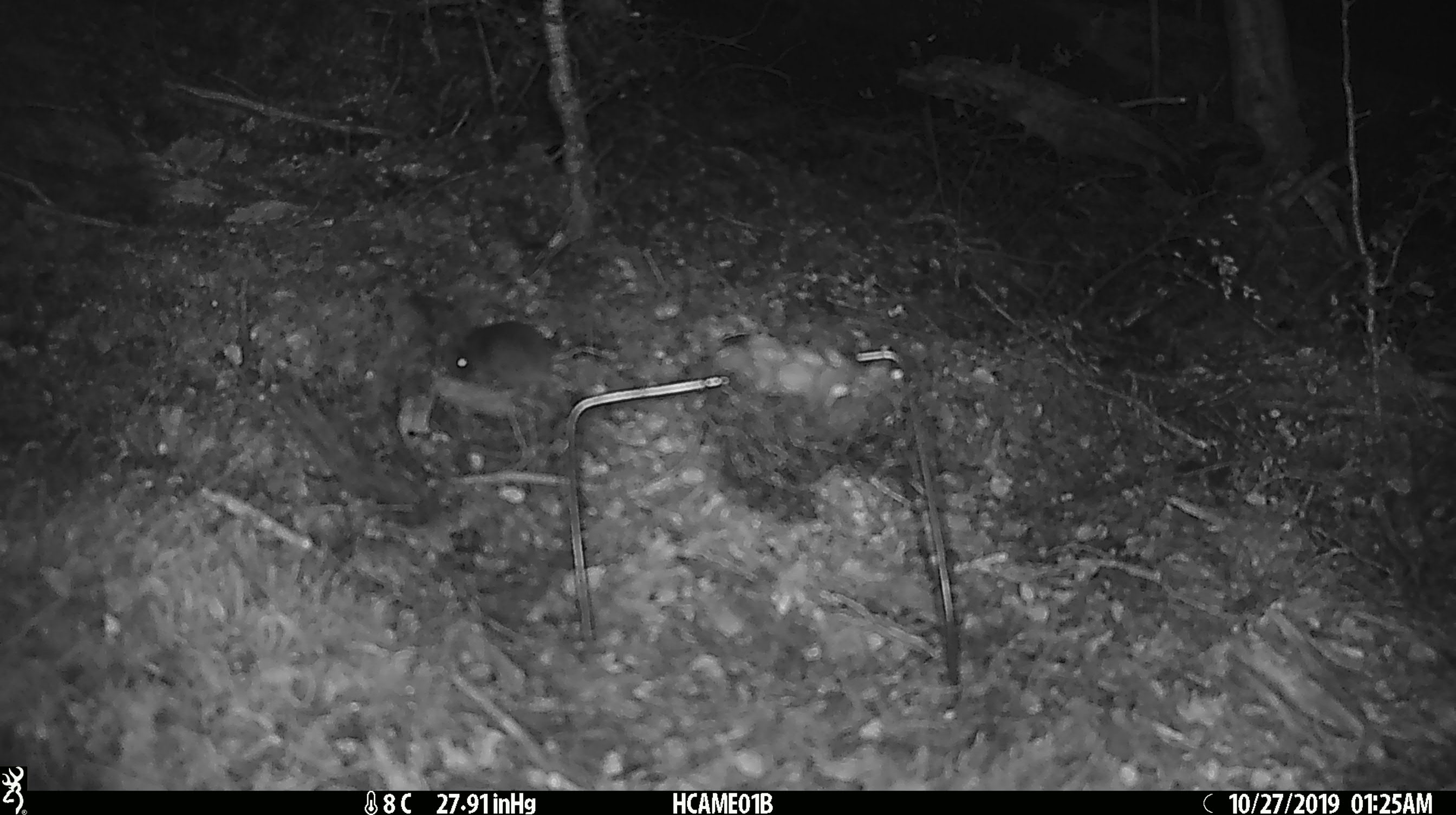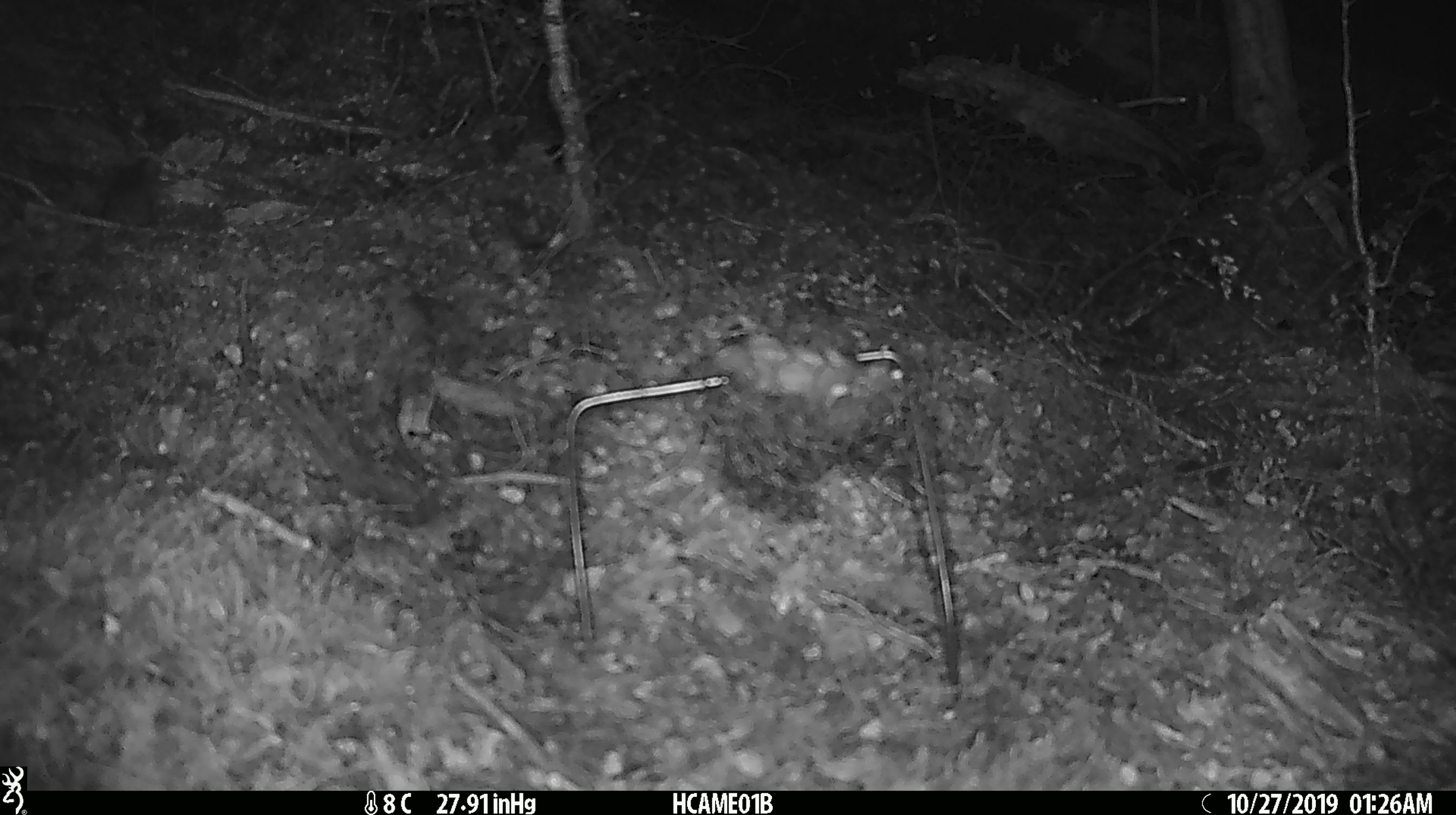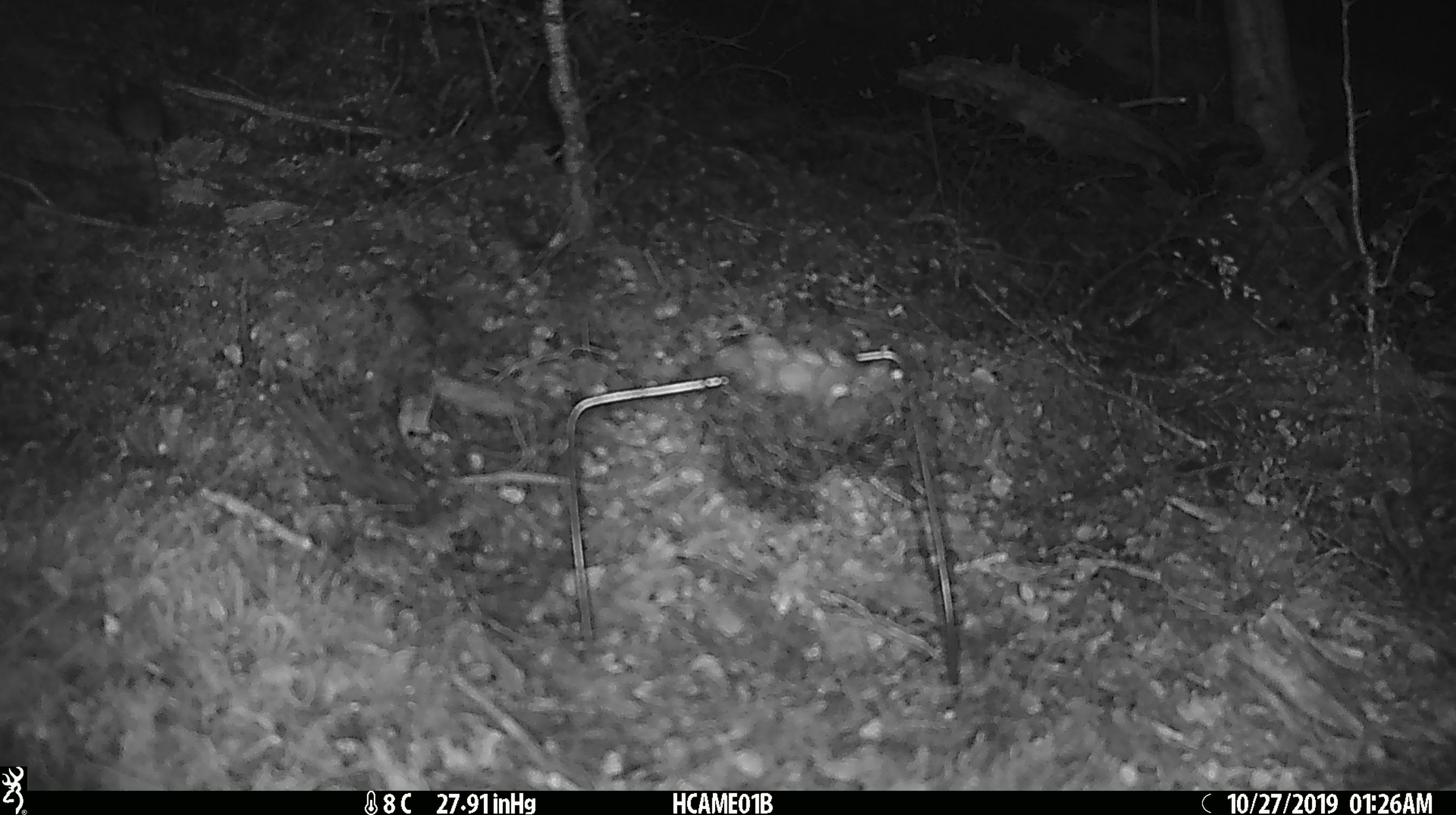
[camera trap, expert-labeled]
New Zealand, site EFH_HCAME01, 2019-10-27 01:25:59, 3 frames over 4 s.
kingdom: Animalia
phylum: Chordata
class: Mammalia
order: Rodentia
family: Muridae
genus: Mus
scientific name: Mus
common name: mouse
Mouse (Mus).